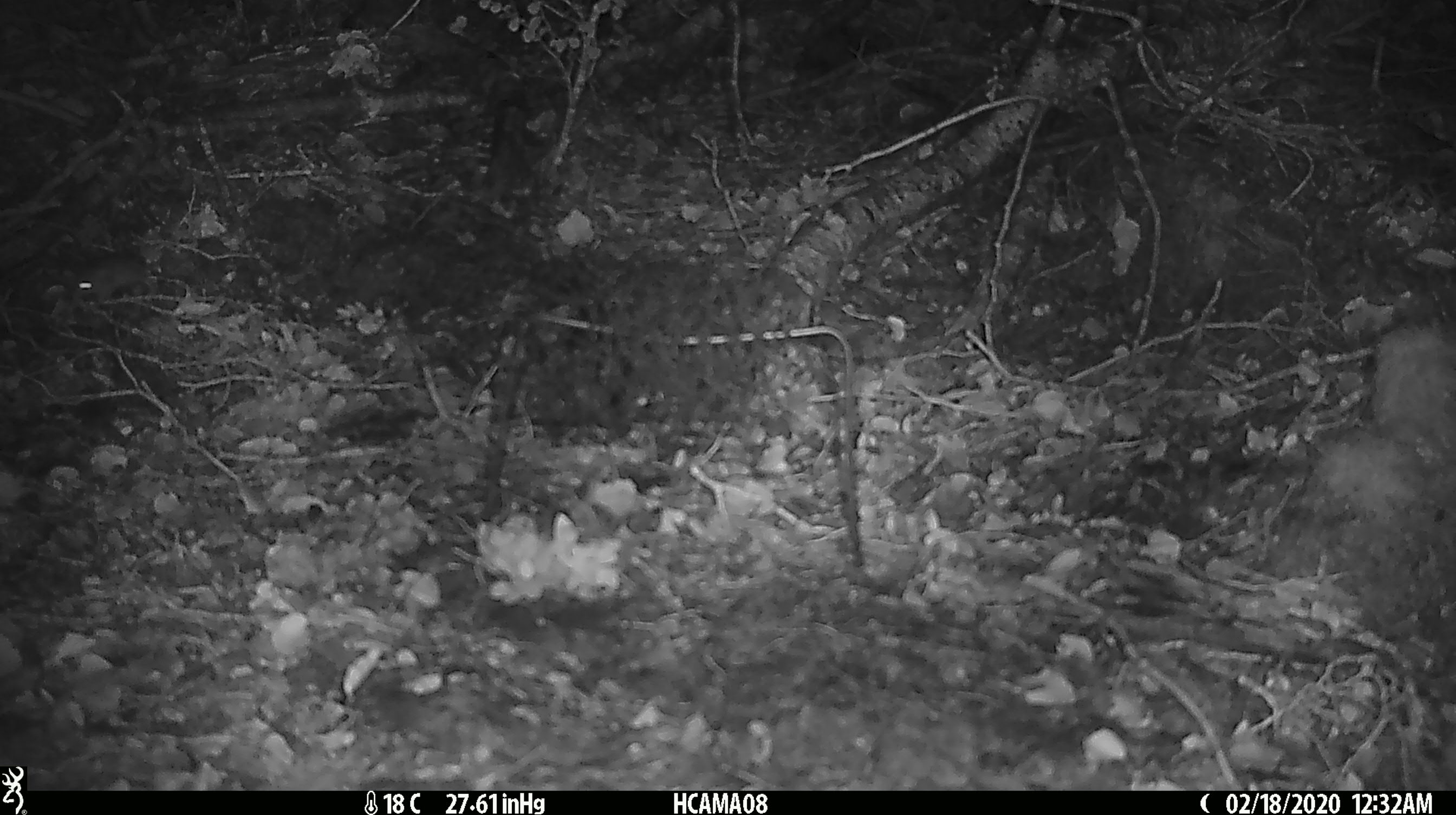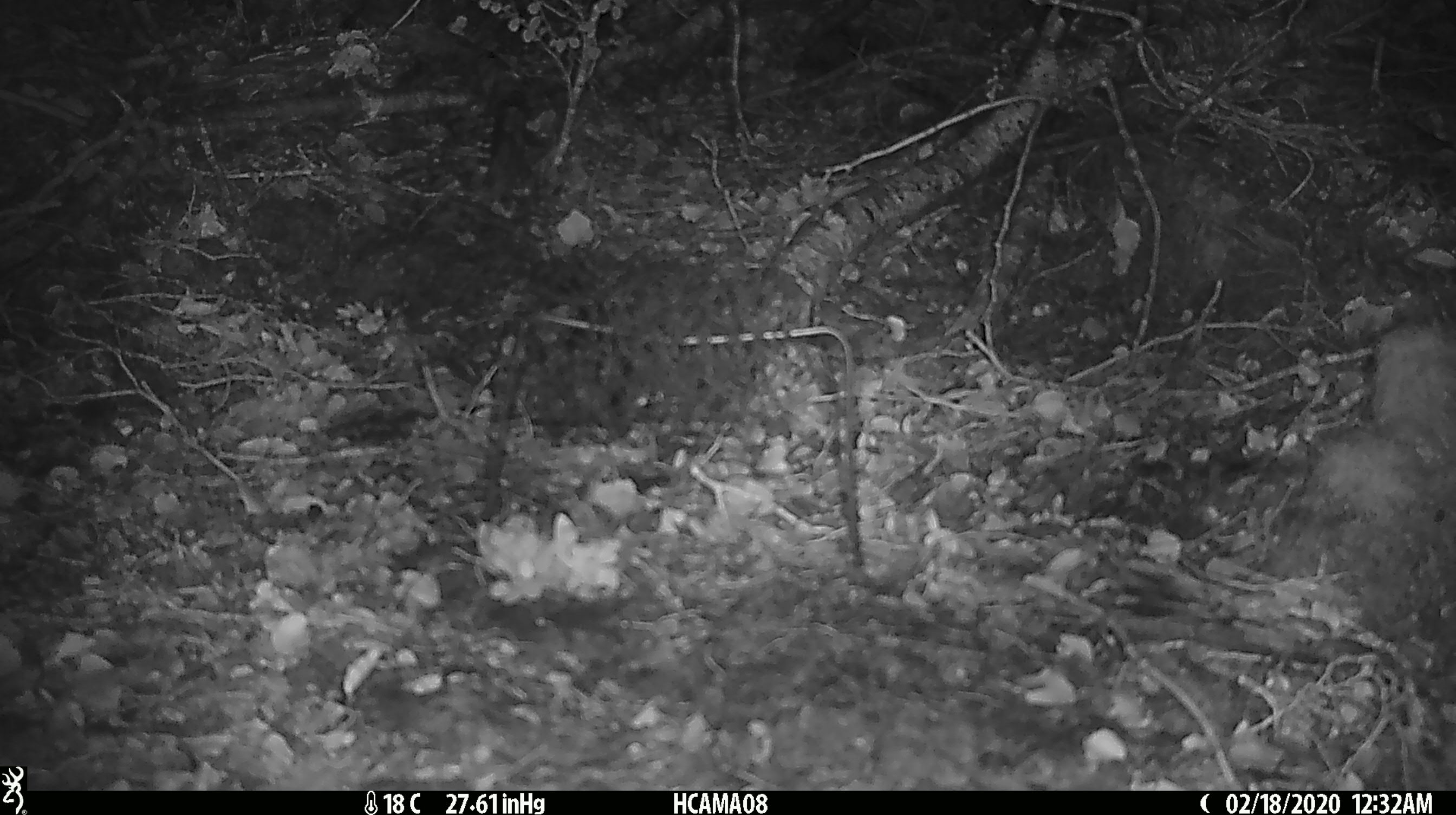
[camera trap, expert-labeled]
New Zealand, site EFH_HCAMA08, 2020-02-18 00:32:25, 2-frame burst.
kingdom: Animalia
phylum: Chordata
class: Mammalia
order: Rodentia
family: Muridae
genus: Mus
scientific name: Mus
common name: mouse